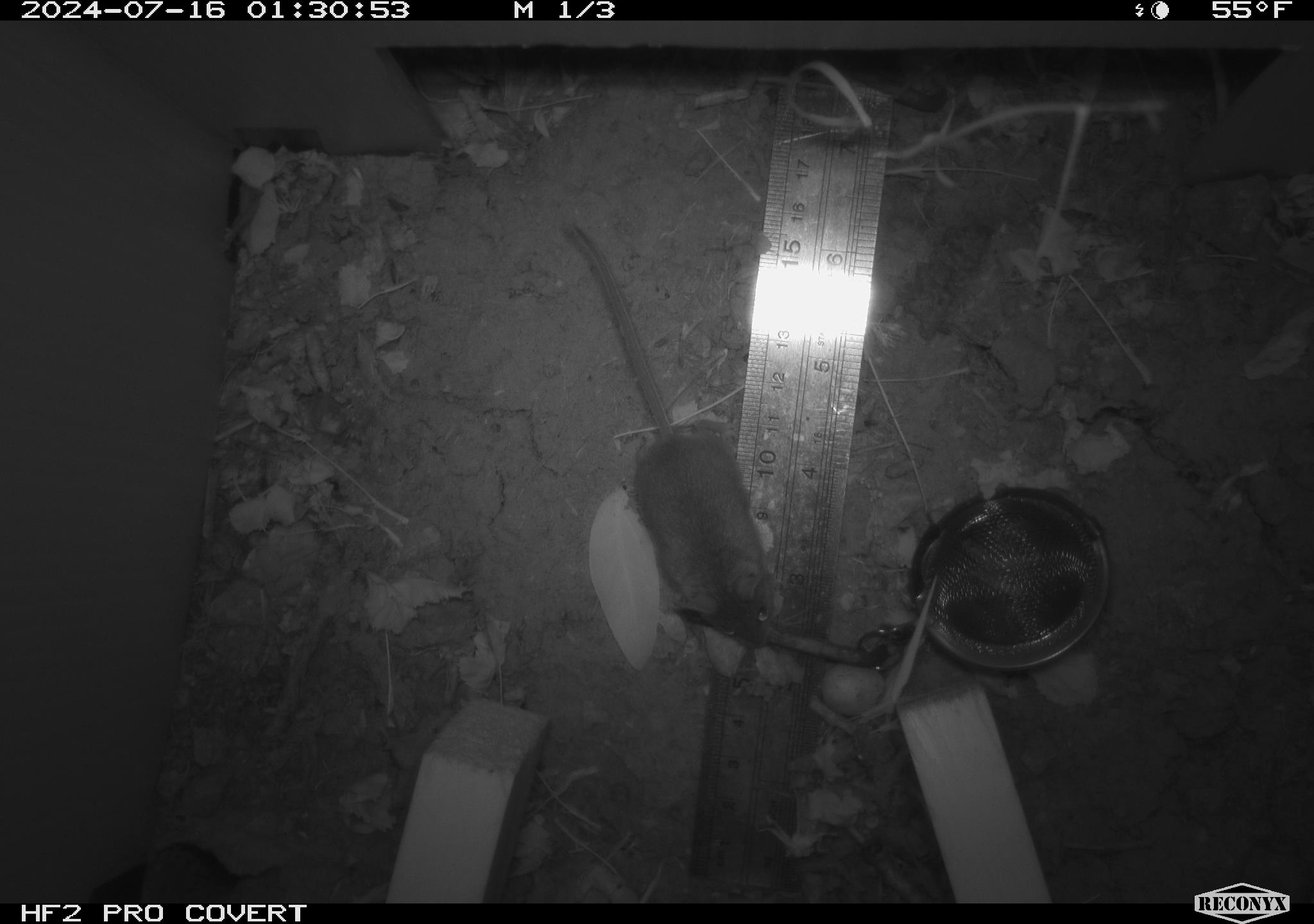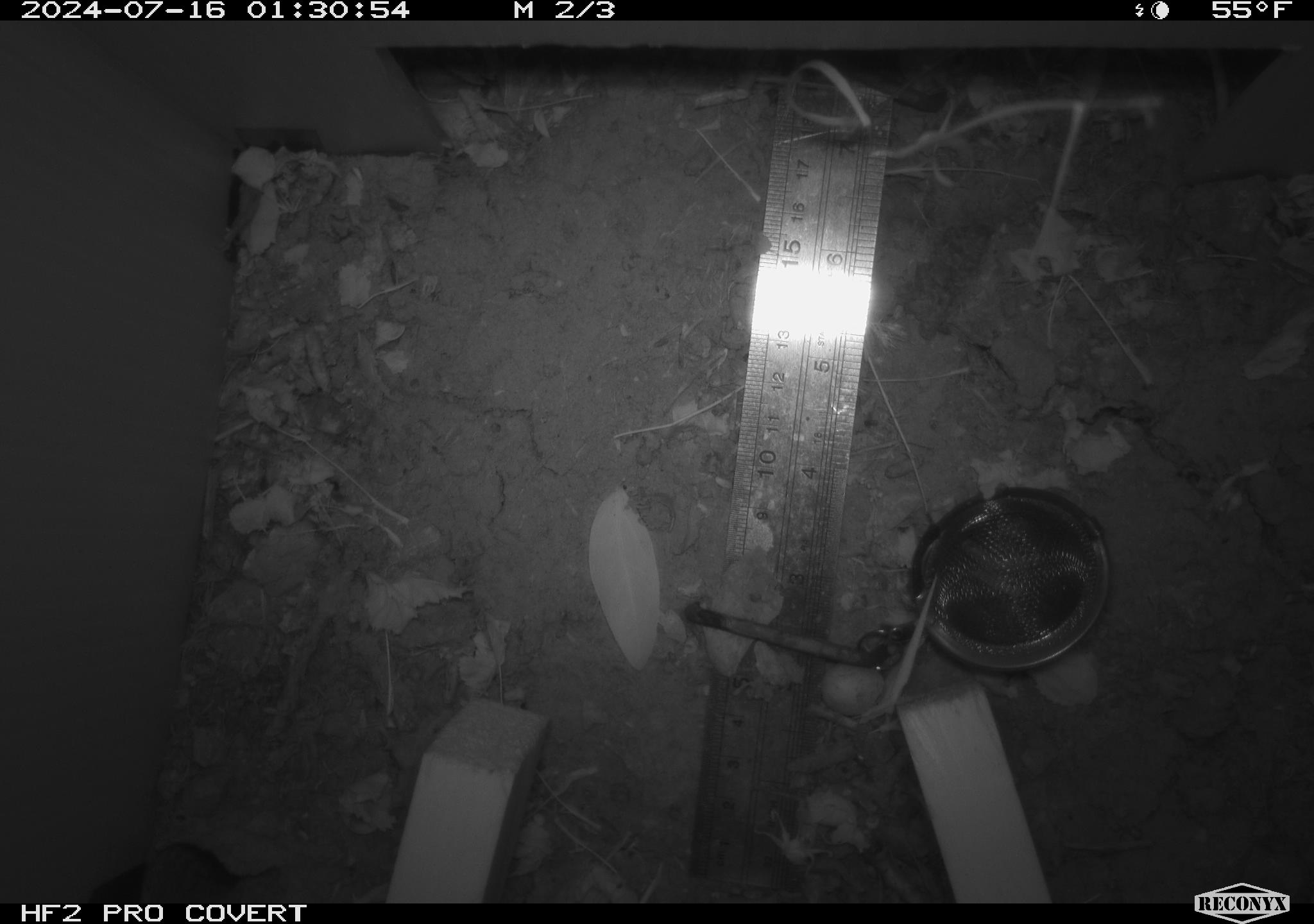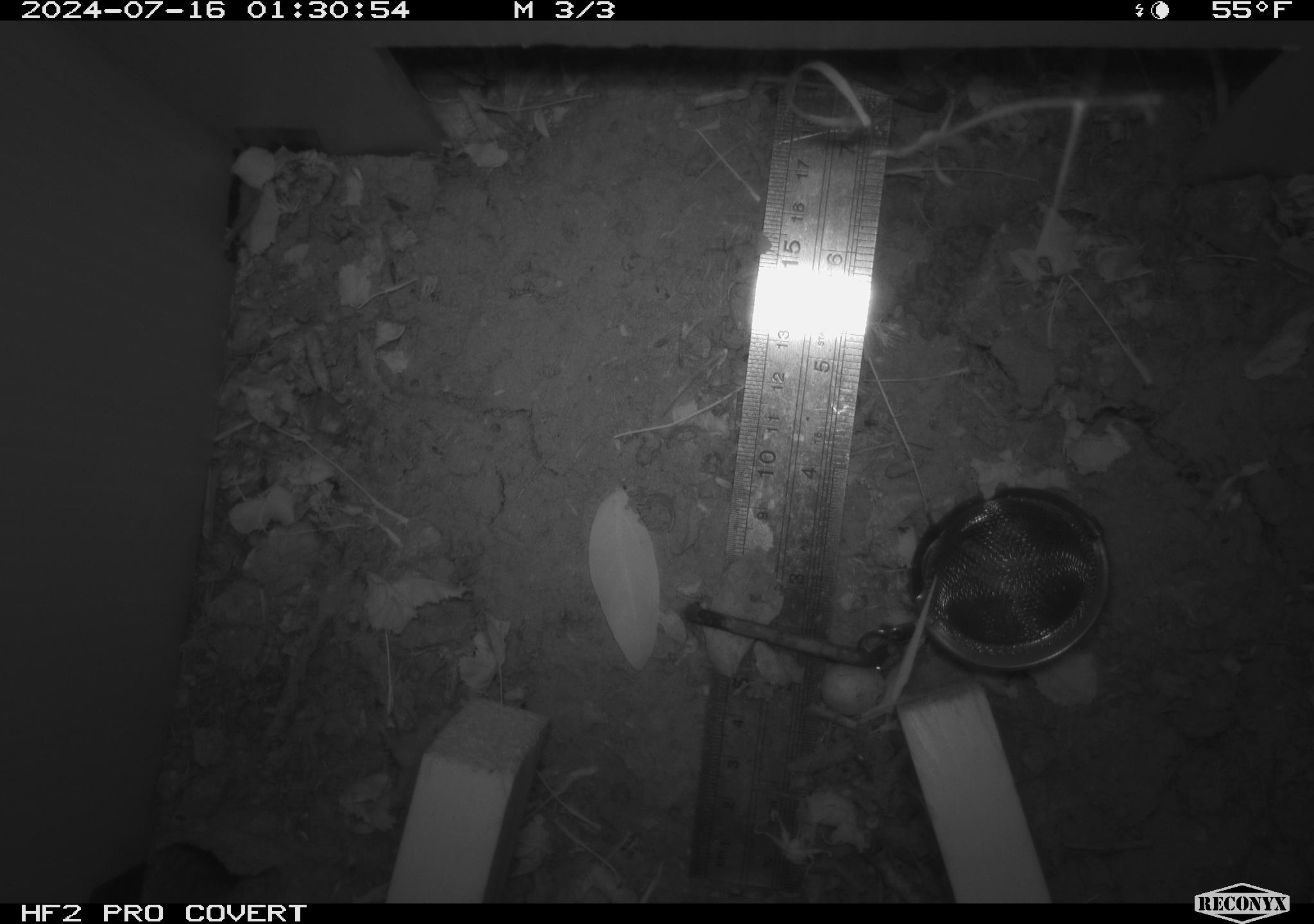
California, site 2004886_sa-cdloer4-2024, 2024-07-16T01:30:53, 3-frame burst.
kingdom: Animalia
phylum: Chordata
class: Mammalia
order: Rodentia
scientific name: Rodentia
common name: rodent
Rodent (Rodentia).